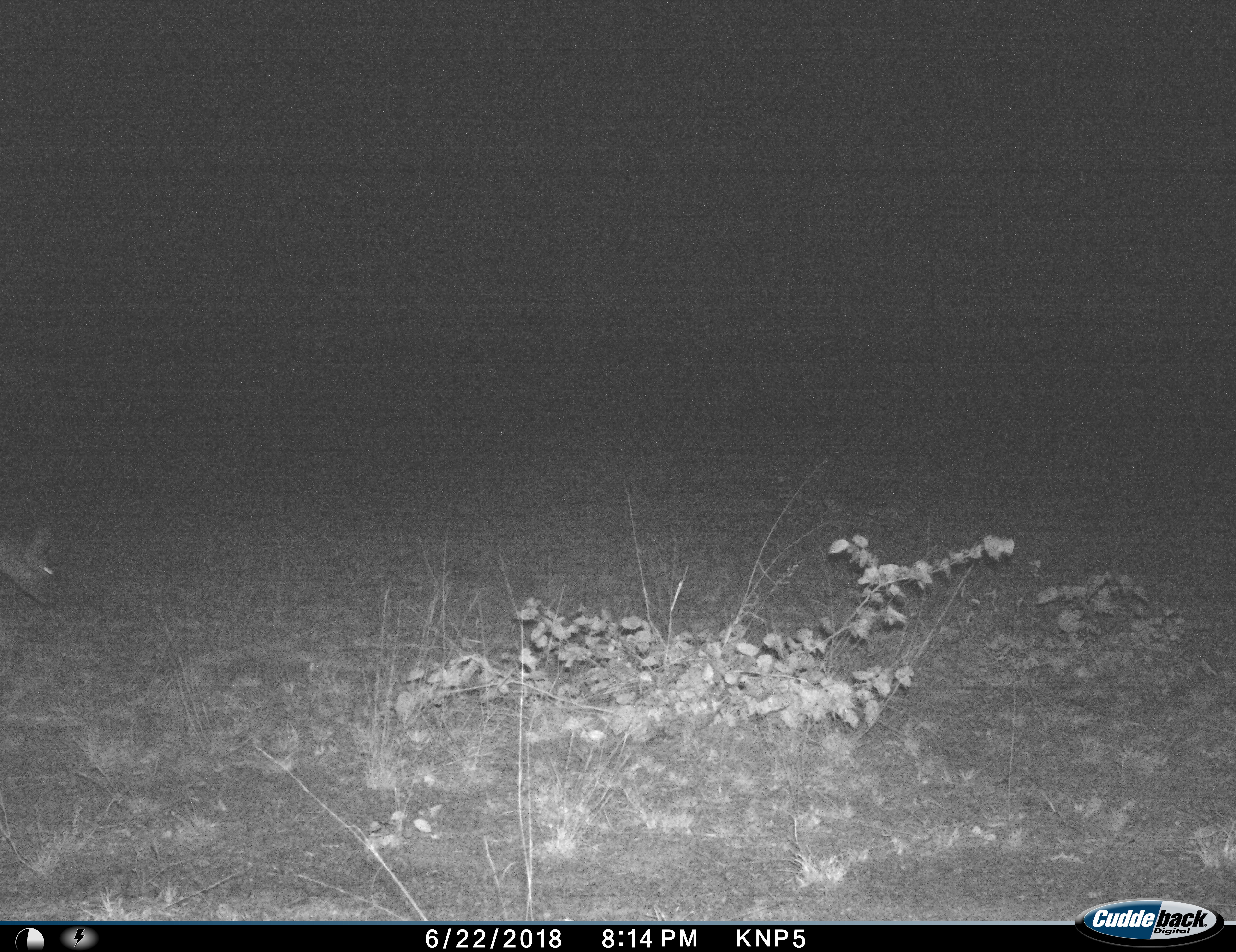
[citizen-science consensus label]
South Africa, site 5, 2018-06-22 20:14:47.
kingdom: Animalia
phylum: Chordata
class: Mammalia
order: Carnivora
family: Hyaenidae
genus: Crocuta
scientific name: Crocuta crocuta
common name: spotted hyena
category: hyenaspotted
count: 1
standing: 0%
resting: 0%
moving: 100%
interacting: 0%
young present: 0%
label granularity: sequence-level